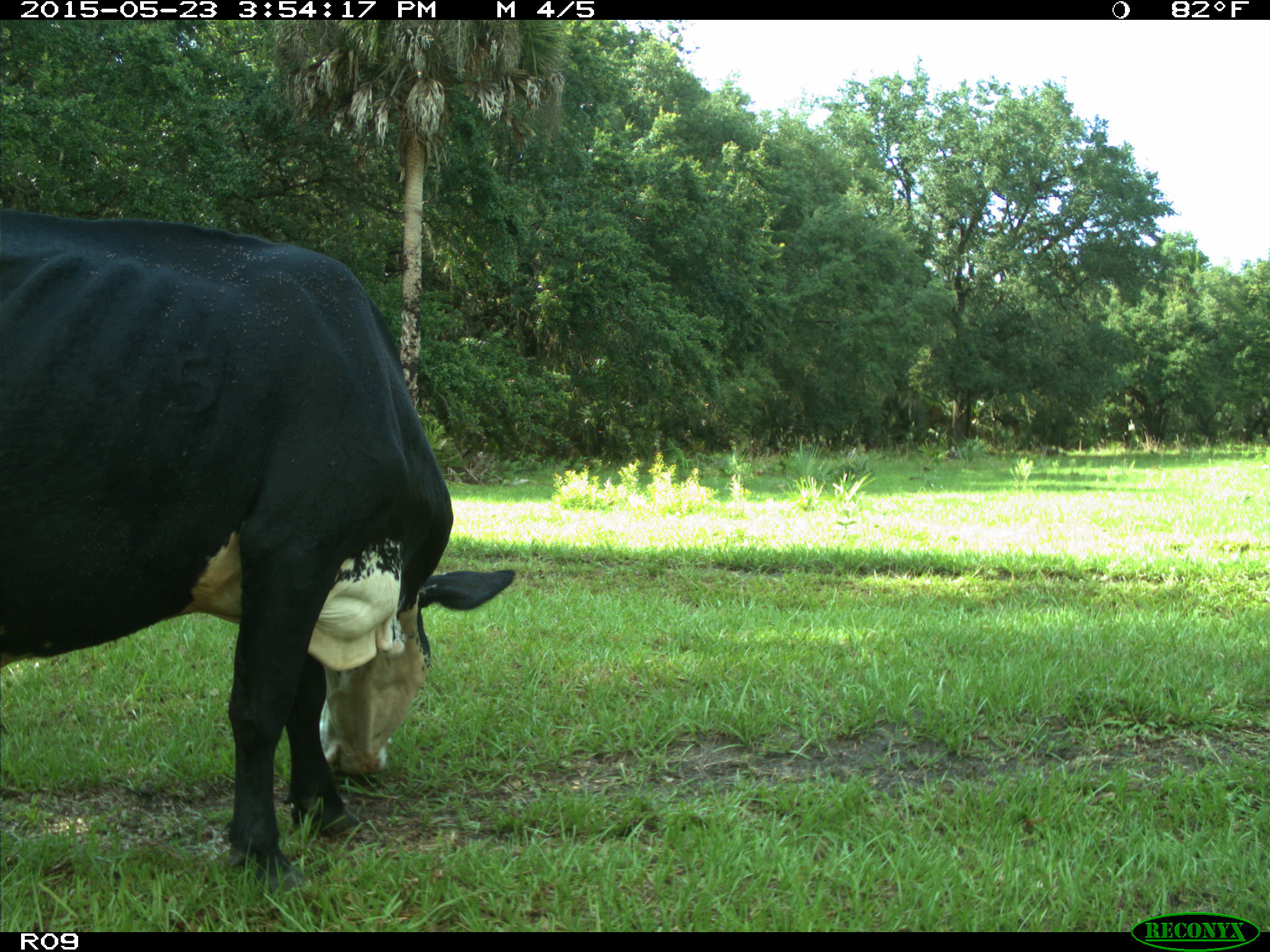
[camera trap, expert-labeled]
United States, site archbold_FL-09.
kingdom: Animalia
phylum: Chordata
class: Mammalia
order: Artiodactyla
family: Bovidae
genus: Bos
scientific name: Bos taurus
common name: domestic cow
Bos taurus (domestic cow).